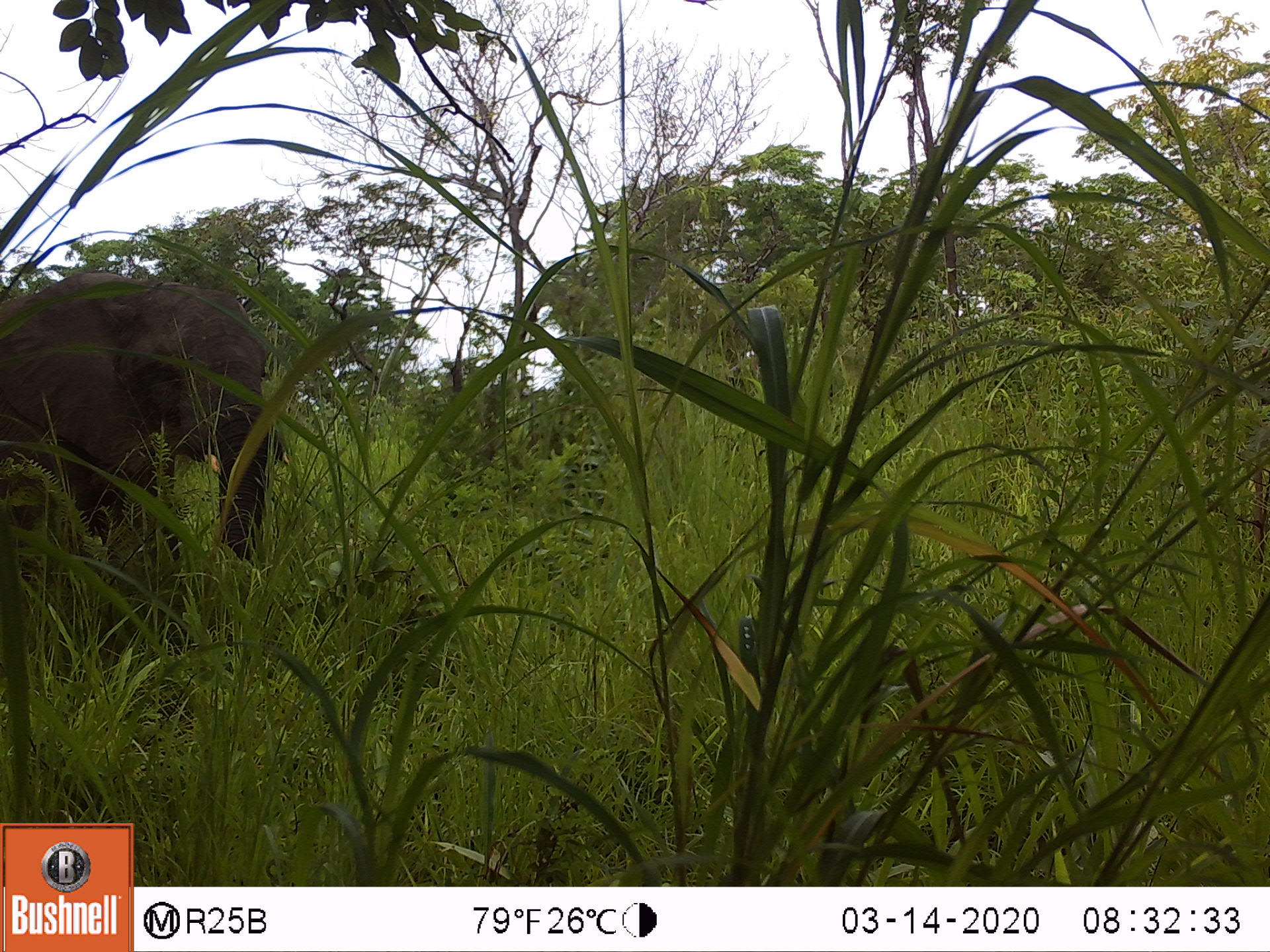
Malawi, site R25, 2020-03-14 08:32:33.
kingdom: Animalia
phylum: Chordata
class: Mammalia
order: Proboscidea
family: Elephantidae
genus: Loxodonta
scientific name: Loxodonta africana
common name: african savanna elephant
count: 1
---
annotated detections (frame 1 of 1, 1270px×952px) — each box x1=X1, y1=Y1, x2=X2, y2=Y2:
african savanna elephant: x1=0, y1=267, x2=296, y2=607